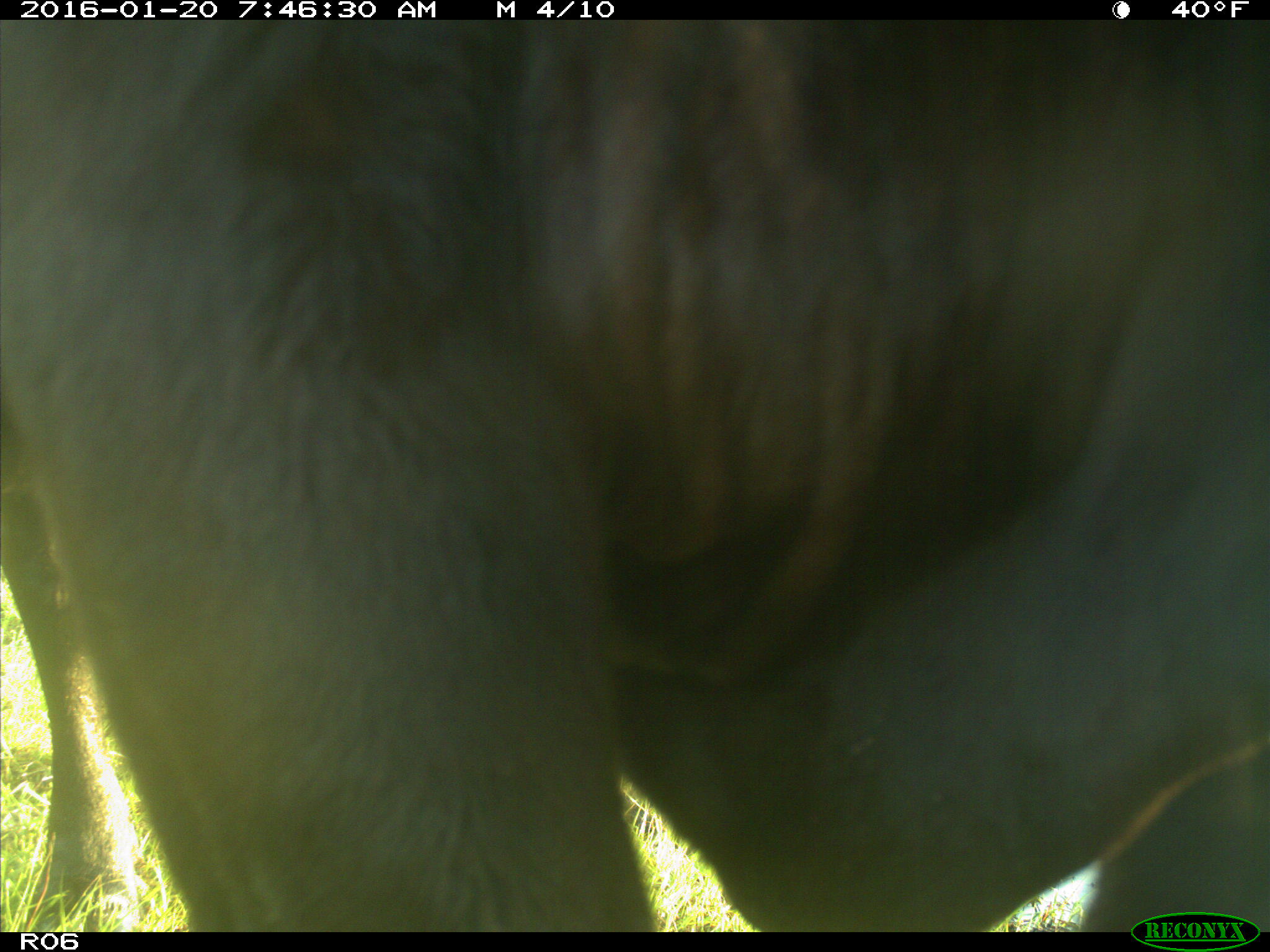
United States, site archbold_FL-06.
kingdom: Animalia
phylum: Chordata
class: Mammalia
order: Artiodactyla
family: Bovidae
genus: Bos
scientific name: Bos taurus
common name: domestic cow